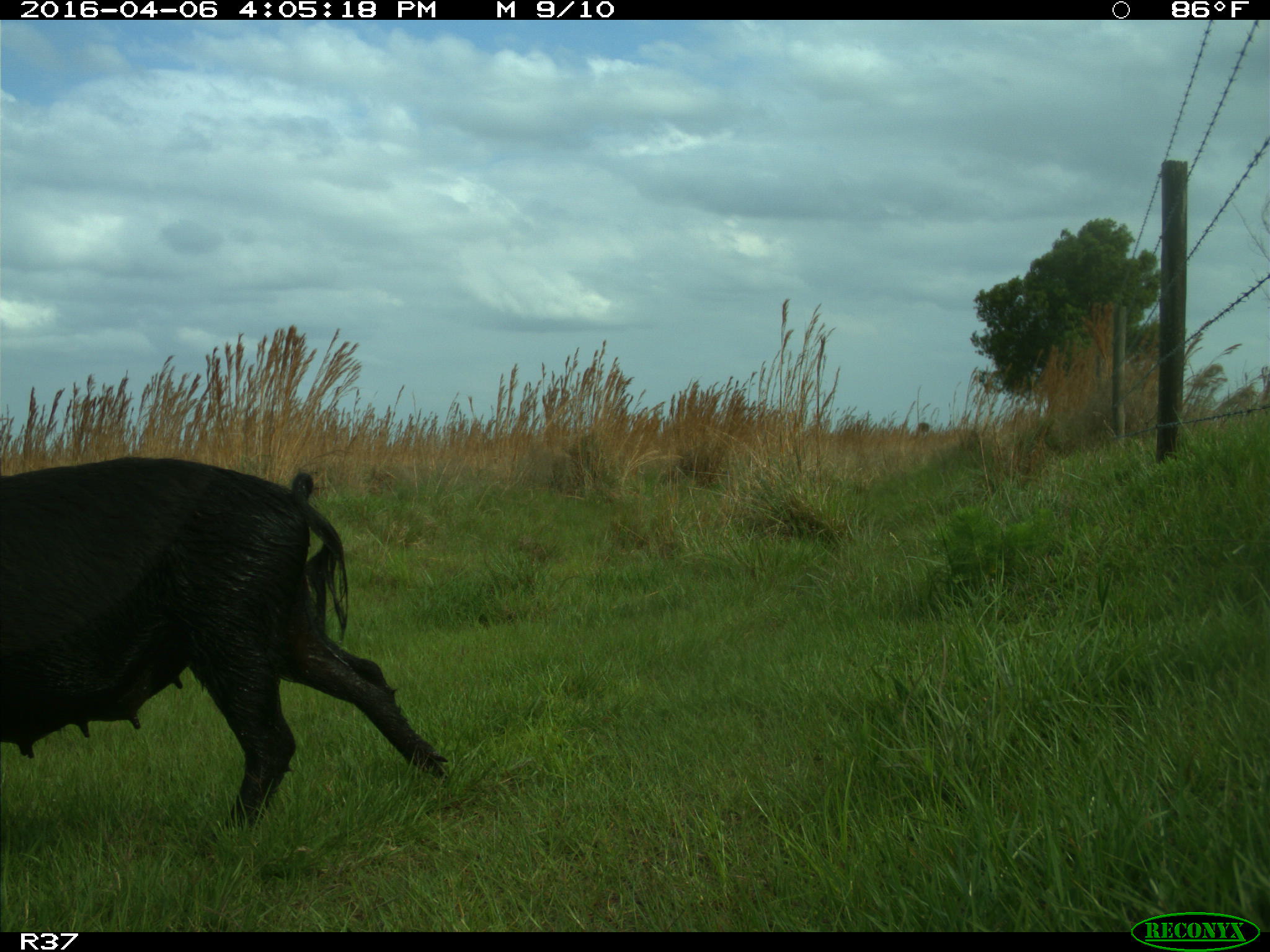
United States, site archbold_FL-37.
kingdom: Animalia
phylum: Chordata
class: Mammalia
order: Artiodactyla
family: Suidae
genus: Sus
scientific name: Sus scrofa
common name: wild boar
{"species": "Sus scrofa (wild boar)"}